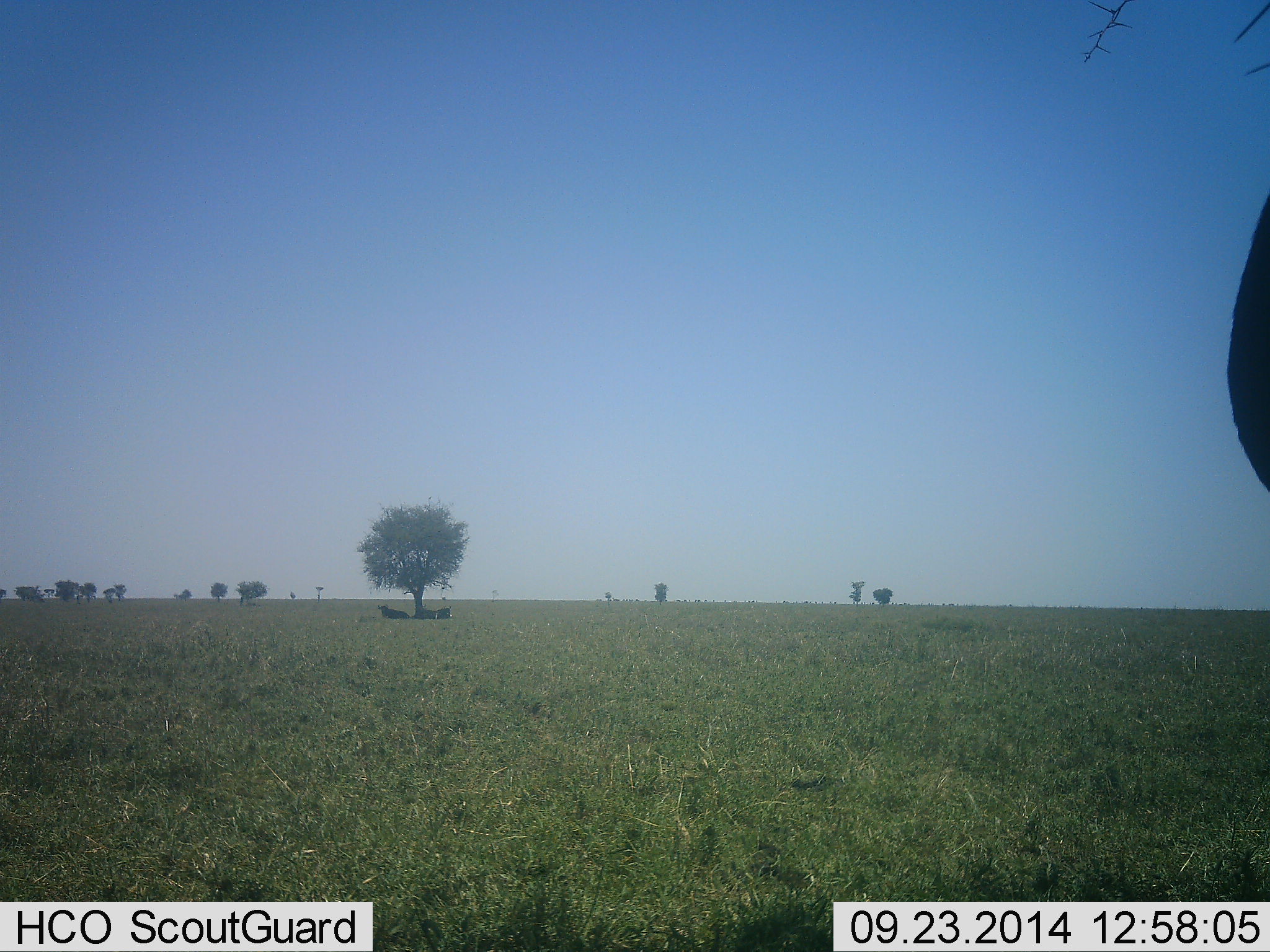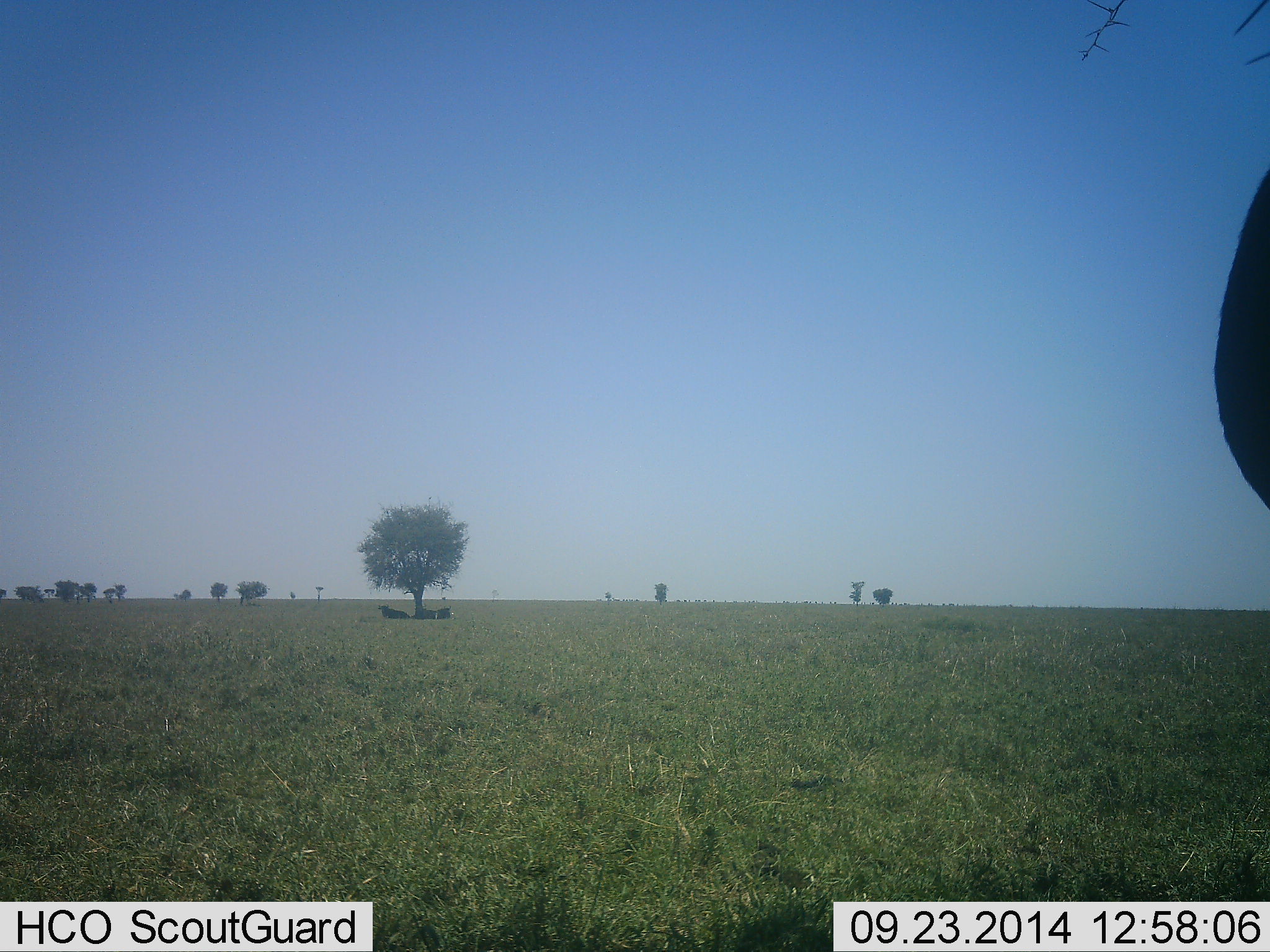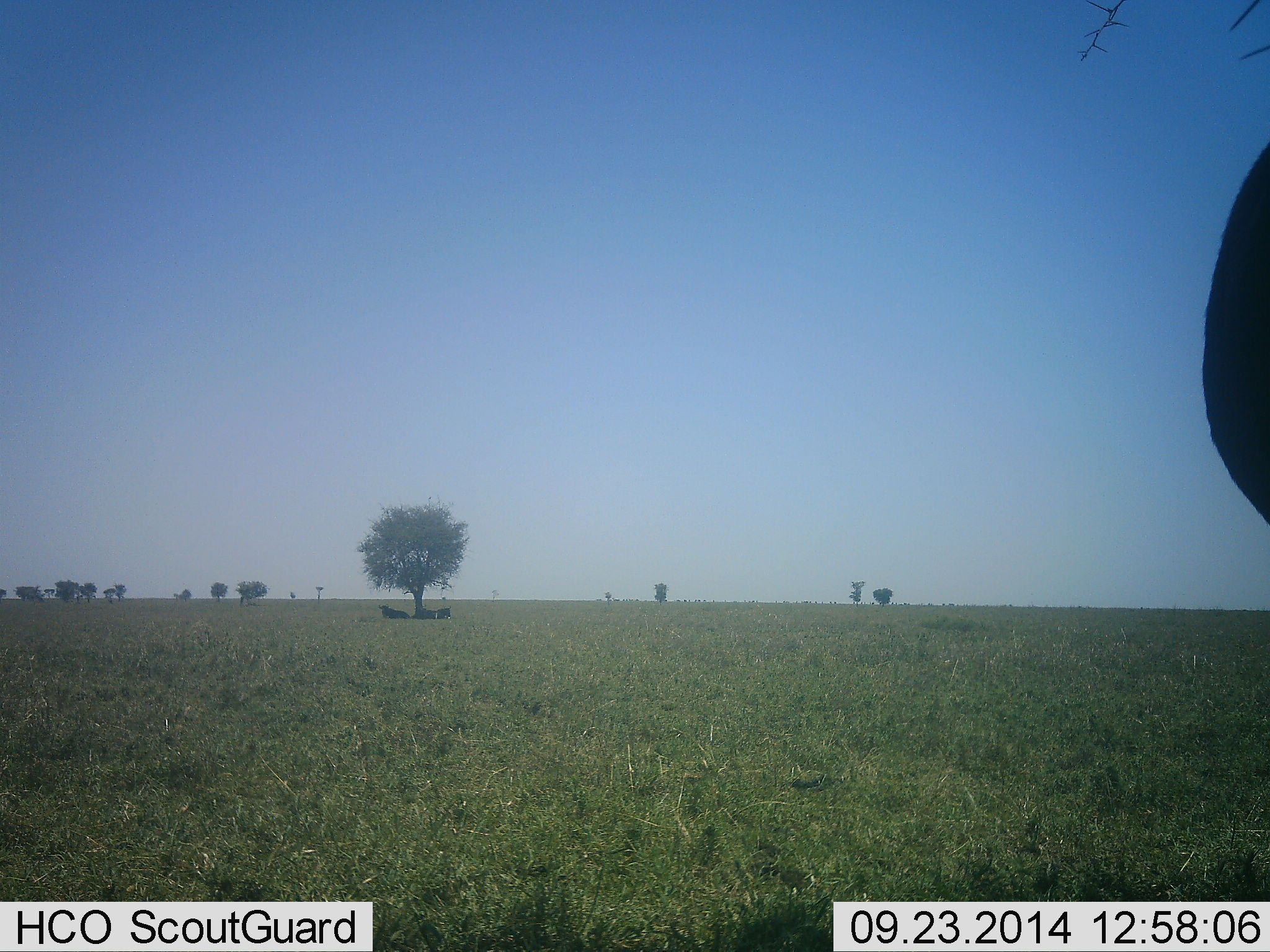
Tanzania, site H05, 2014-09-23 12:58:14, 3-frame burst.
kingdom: Animalia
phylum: Chordata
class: Mammalia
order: Artiodactyla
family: Bovidae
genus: Connochaetes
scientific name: Connochaetes taurinus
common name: blue wildebeest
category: wildebeest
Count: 4.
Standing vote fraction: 75%.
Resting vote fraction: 100%.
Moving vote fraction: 0%.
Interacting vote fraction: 0%.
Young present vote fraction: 0%.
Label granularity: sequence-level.